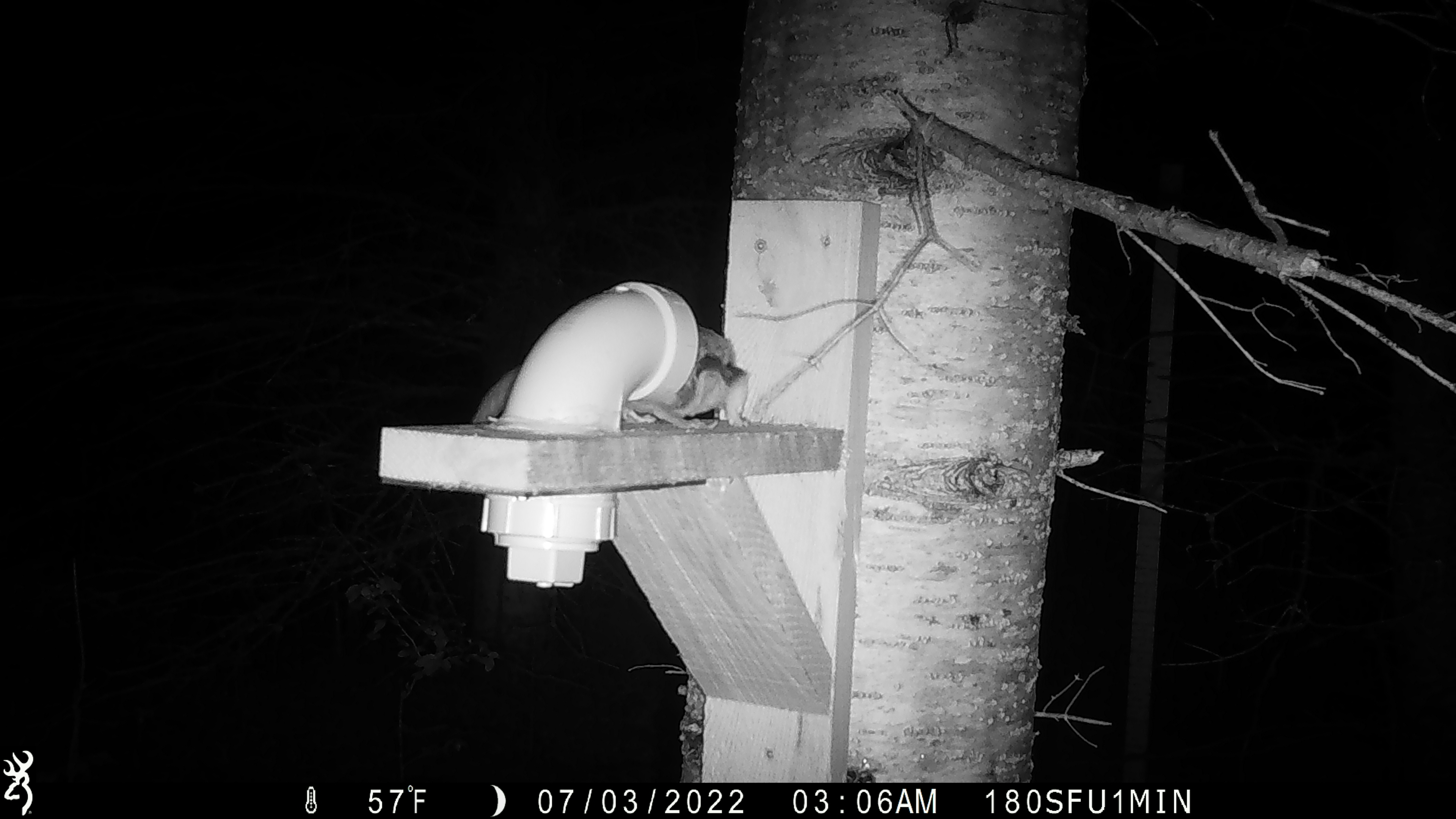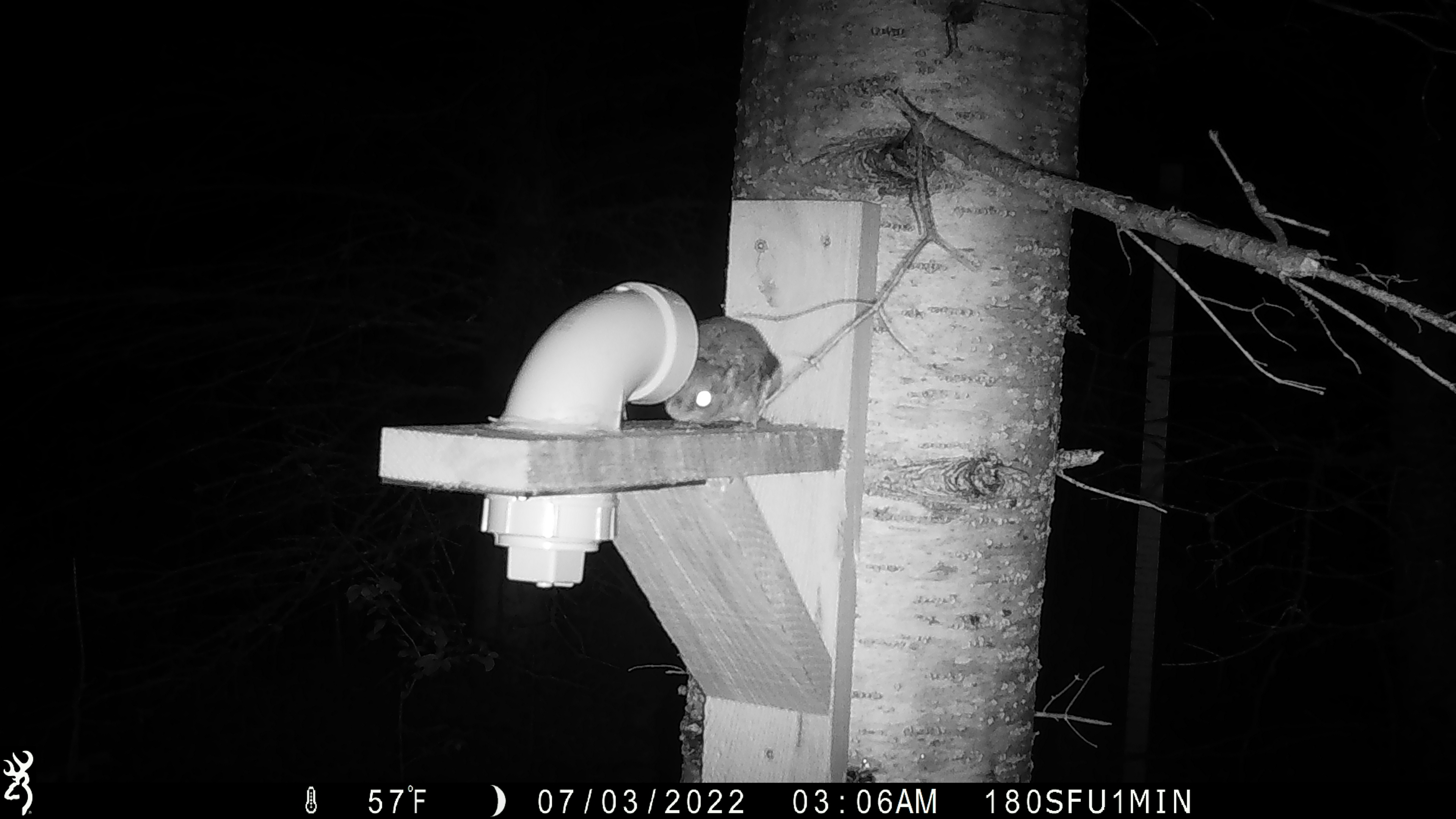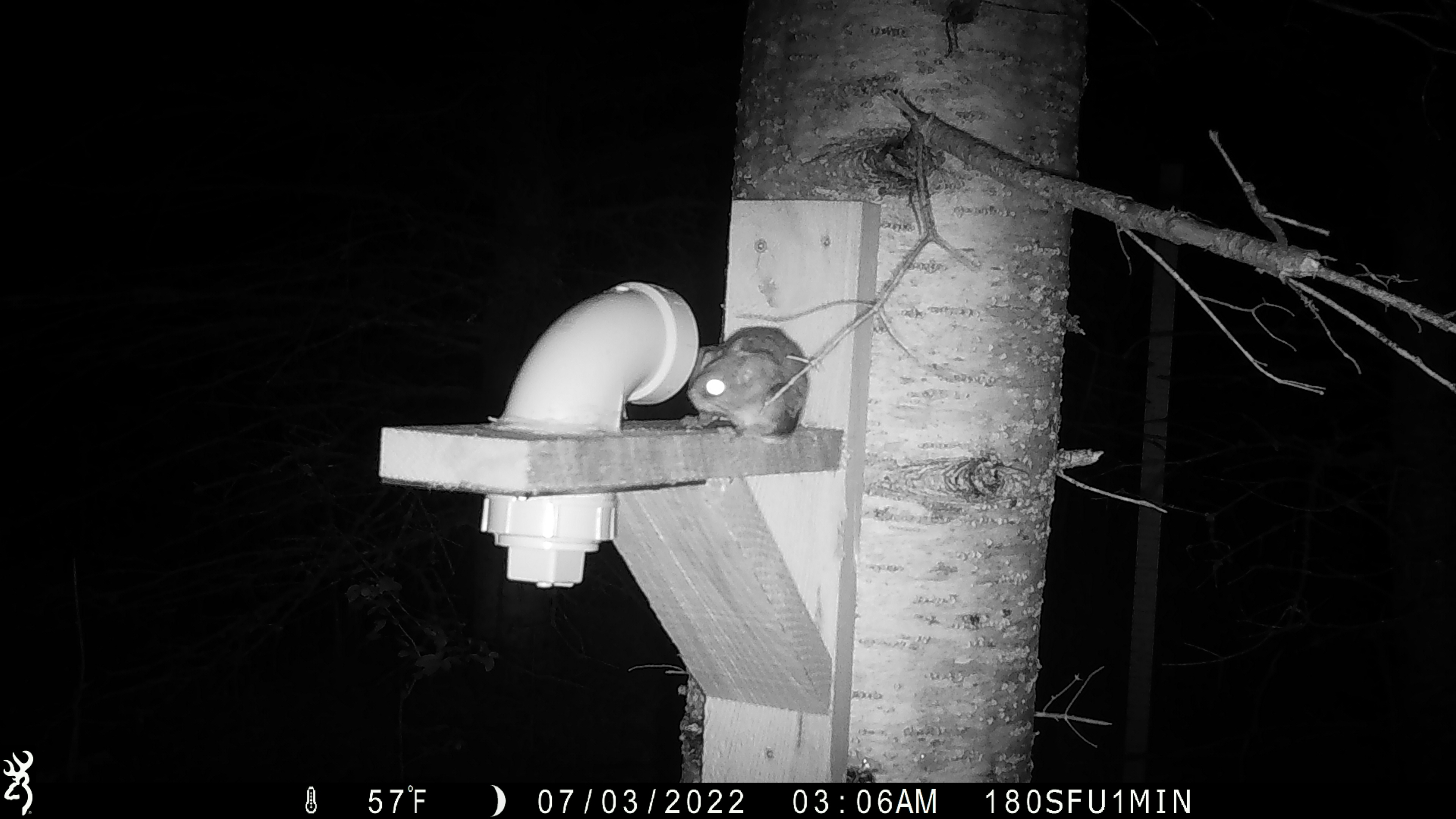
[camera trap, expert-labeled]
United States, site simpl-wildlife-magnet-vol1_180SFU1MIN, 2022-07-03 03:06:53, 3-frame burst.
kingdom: Animalia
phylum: Chordata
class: Mammalia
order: Rodentia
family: Sciuridae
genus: Glaucomys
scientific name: Glaucomys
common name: flying squirrel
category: flying squirrel sp.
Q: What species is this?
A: Flying squirrel sp. (flying squirrel) (Glaucomys).